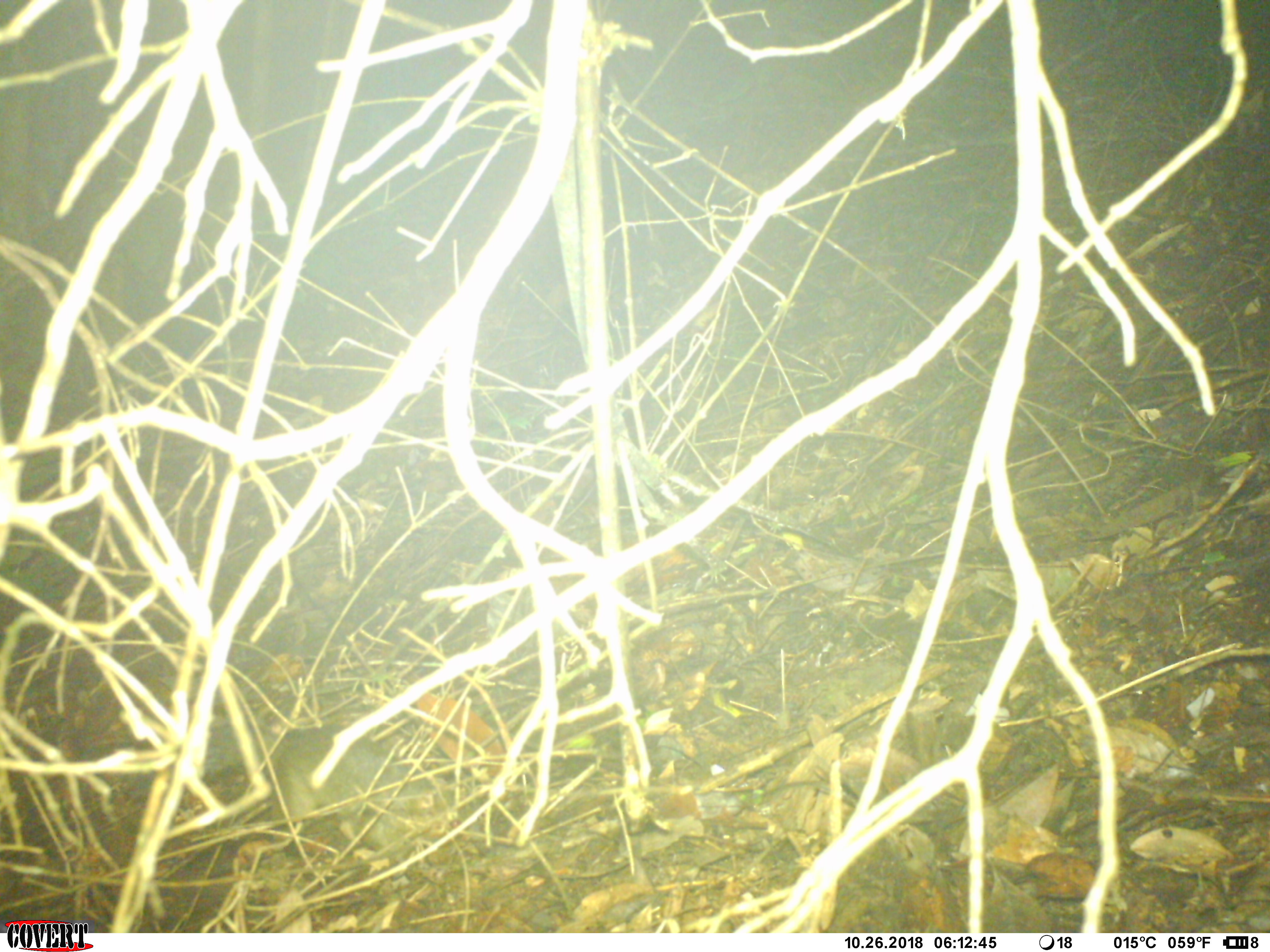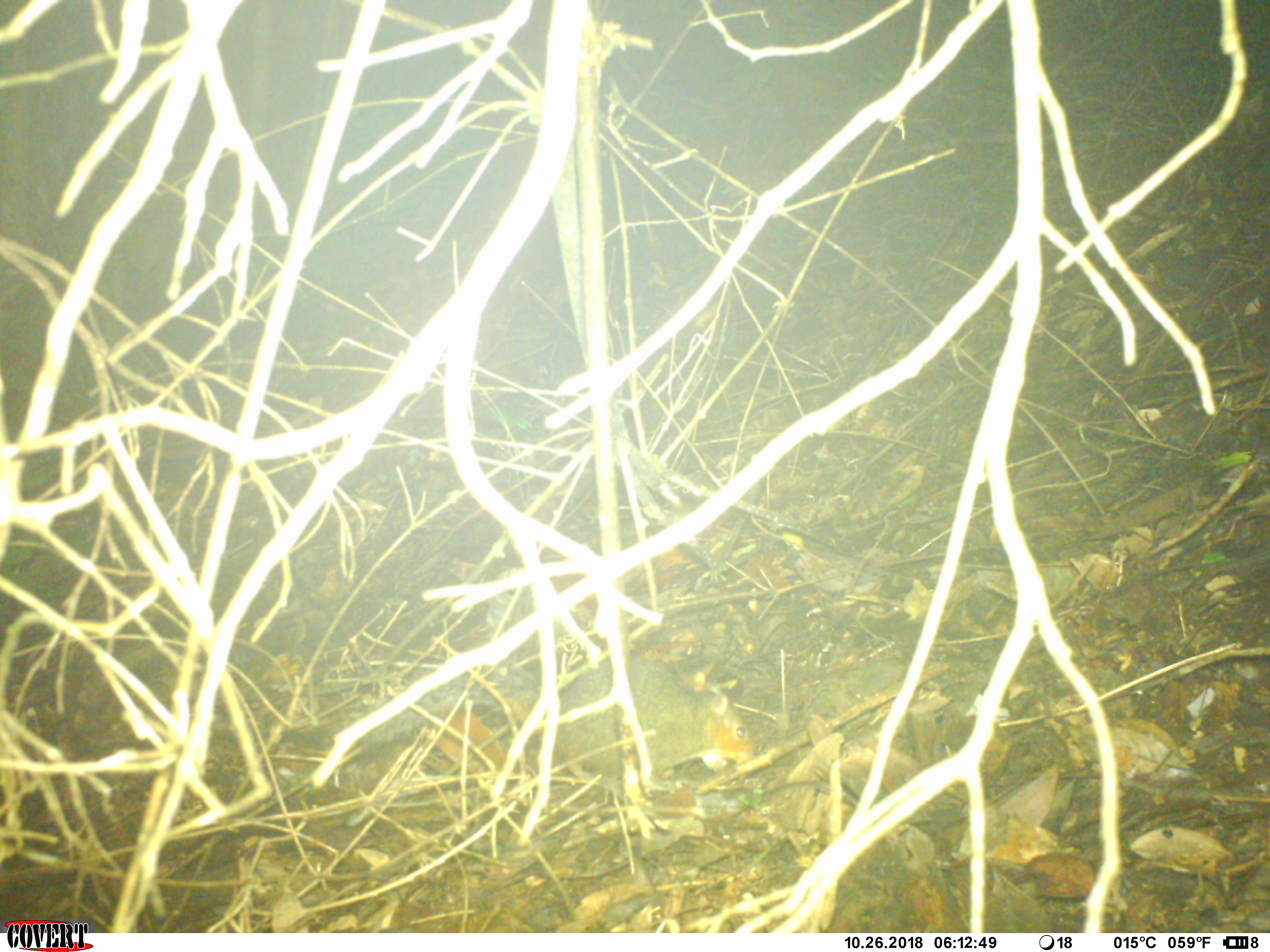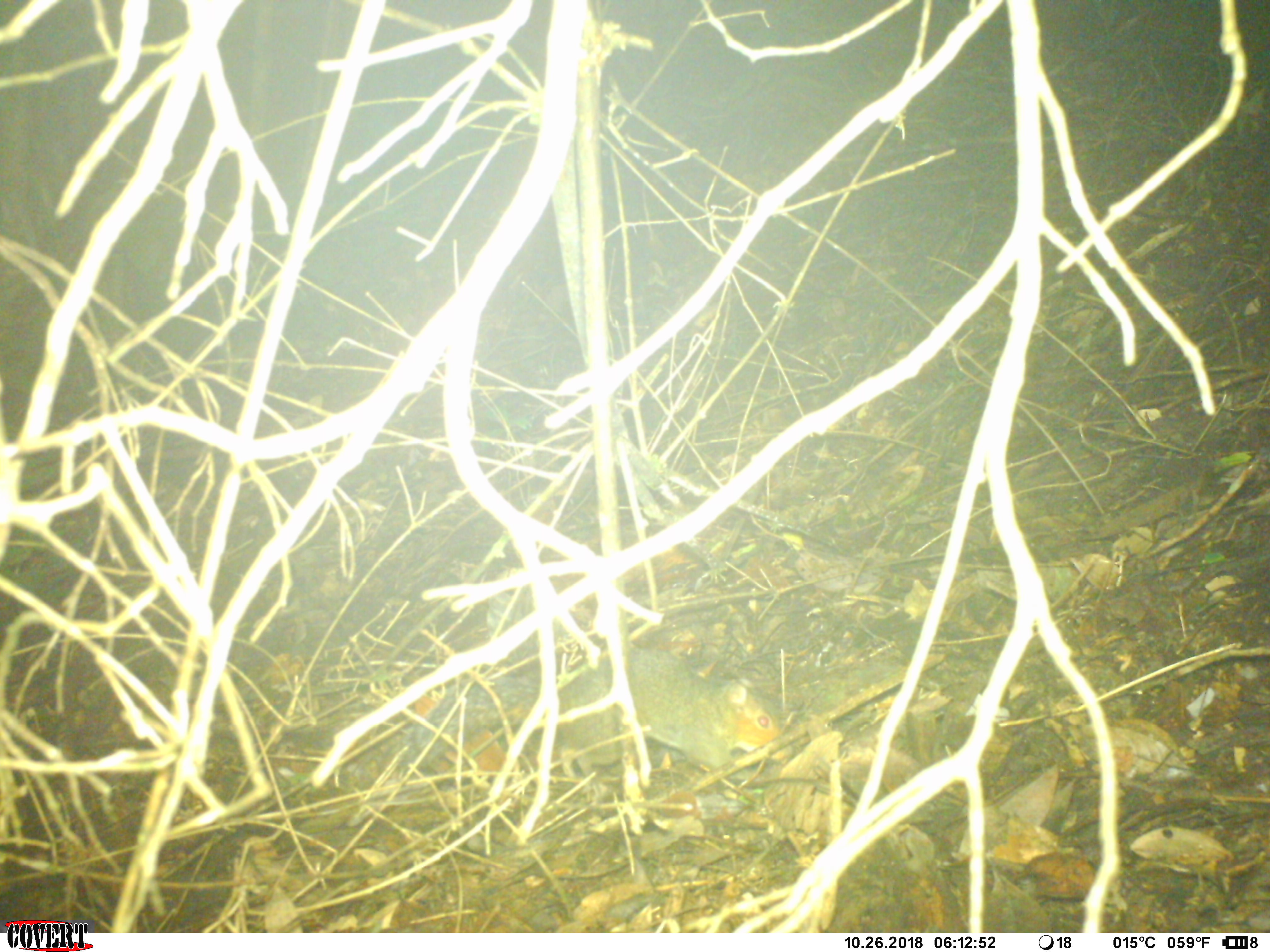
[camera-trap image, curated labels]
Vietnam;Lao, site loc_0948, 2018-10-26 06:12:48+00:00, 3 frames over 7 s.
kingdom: Animalia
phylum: Chordata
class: Mammalia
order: Rodentia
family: Sciuridae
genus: Dremomys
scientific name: Dremomys rufigenis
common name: red-cheeked squirrel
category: red cheeked squirrel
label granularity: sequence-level